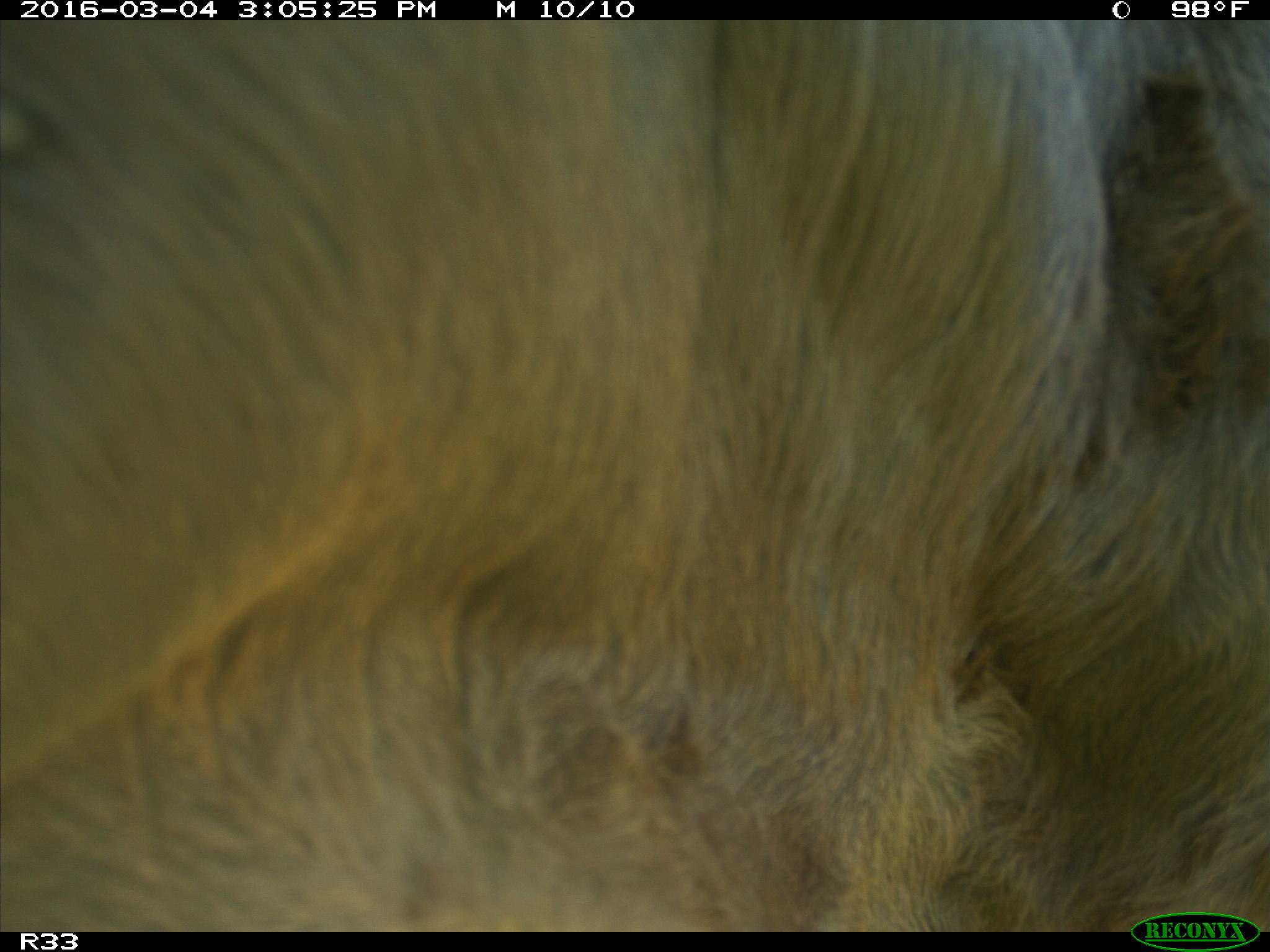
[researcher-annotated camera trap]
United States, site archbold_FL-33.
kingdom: Animalia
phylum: Chordata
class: Mammalia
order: Artiodactyla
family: Bovidae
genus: Bos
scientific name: Bos taurus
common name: domestic cow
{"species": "Bos taurus (domestic cow)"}